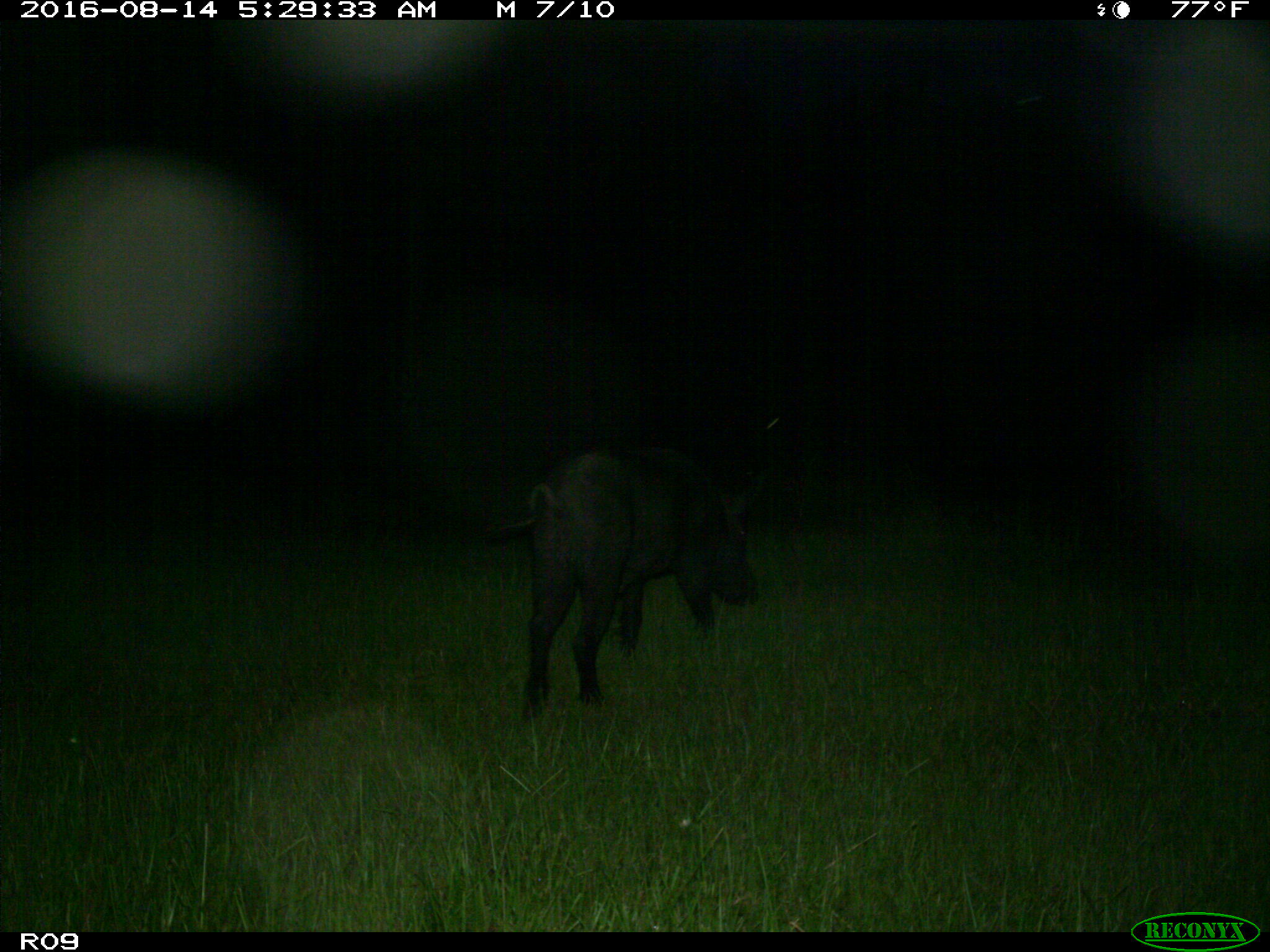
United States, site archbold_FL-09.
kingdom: Animalia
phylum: Chordata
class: Mammalia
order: Artiodactyla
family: Suidae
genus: Sus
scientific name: Sus scrofa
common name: wild boar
Sus scrofa (wild boar).